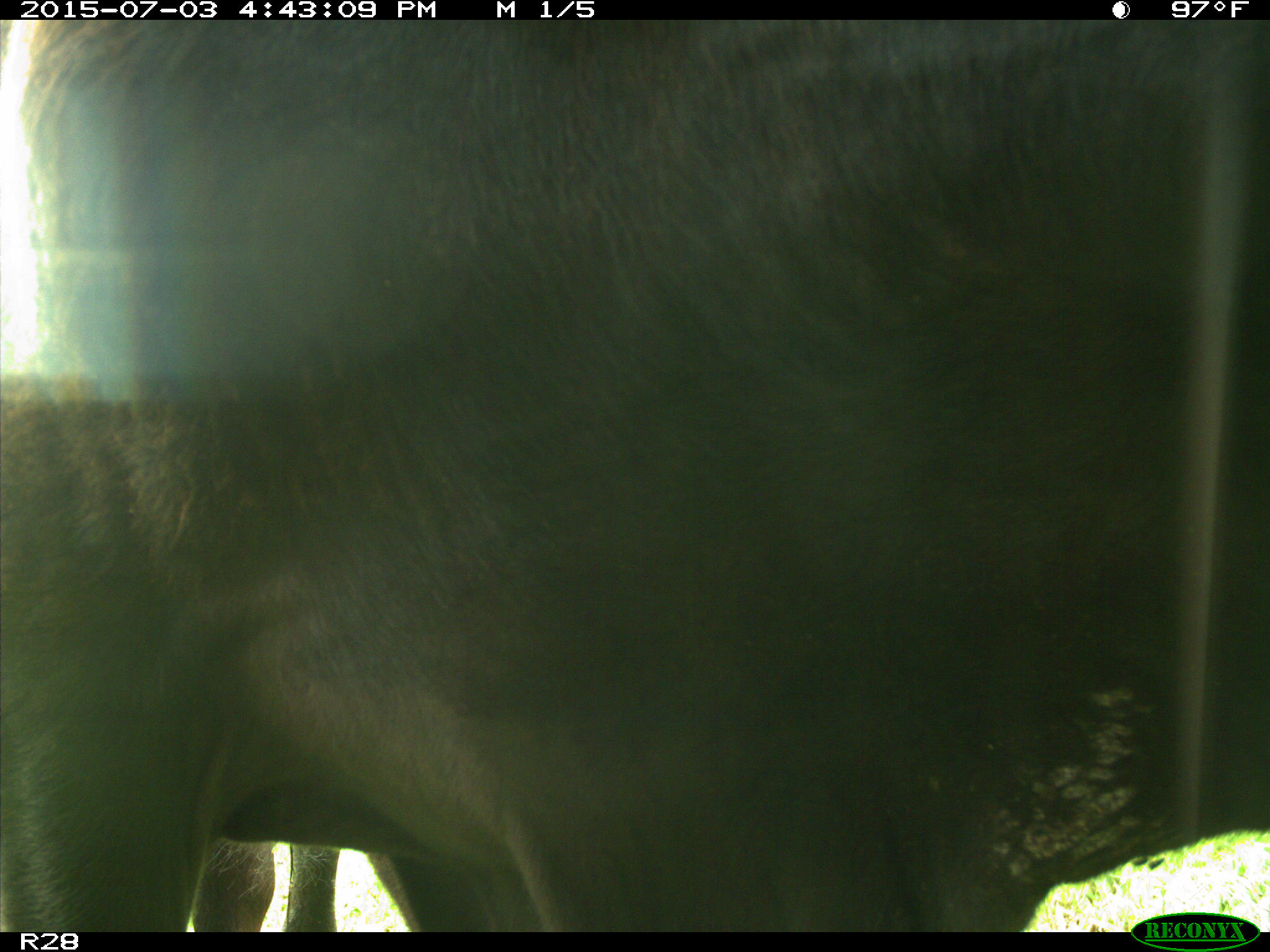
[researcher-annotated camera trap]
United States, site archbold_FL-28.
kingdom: Animalia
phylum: Chordata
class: Mammalia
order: Artiodactyla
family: Bovidae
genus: Bos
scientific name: Bos taurus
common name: domestic cow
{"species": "Bos taurus (domestic cow)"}